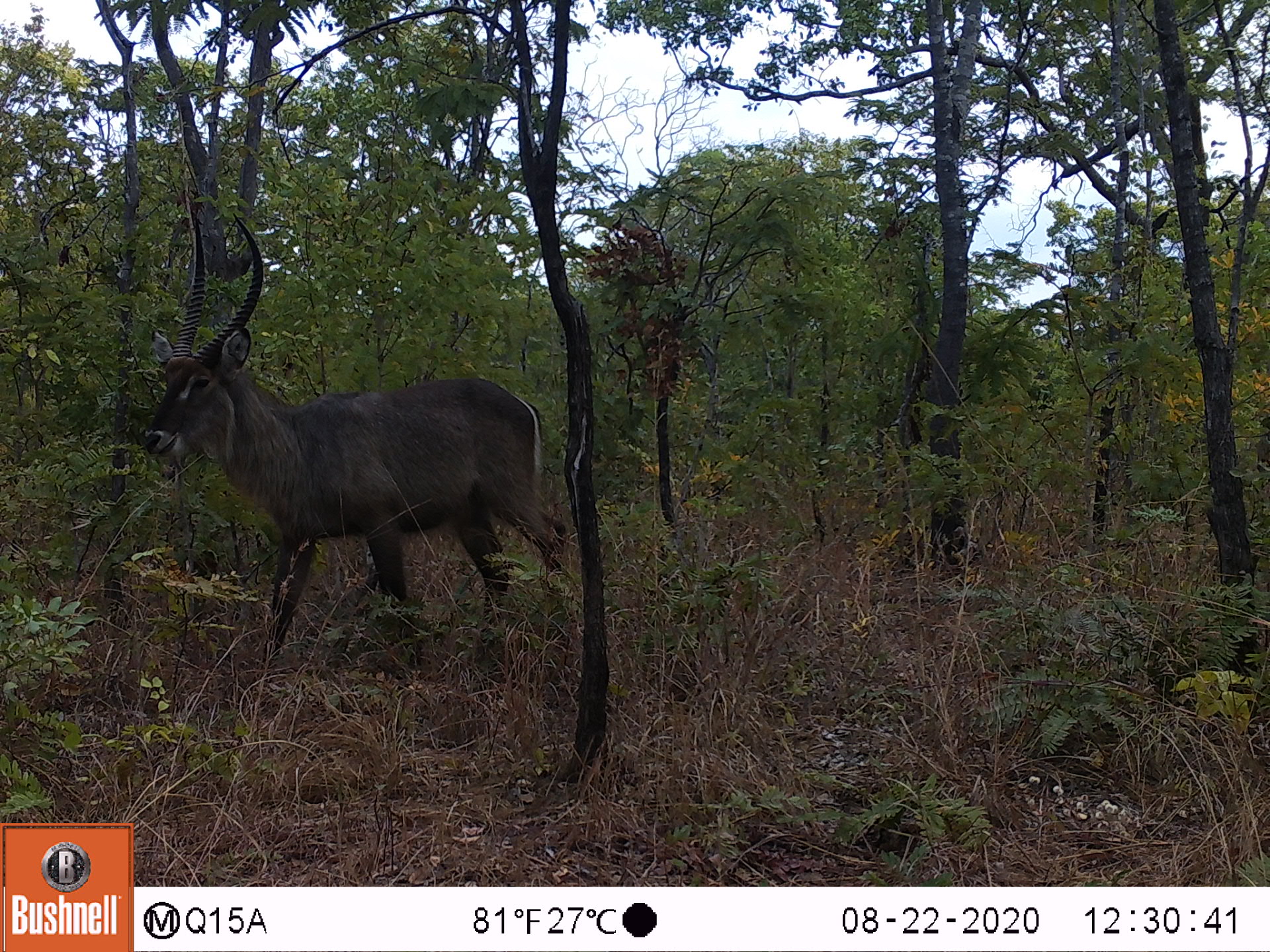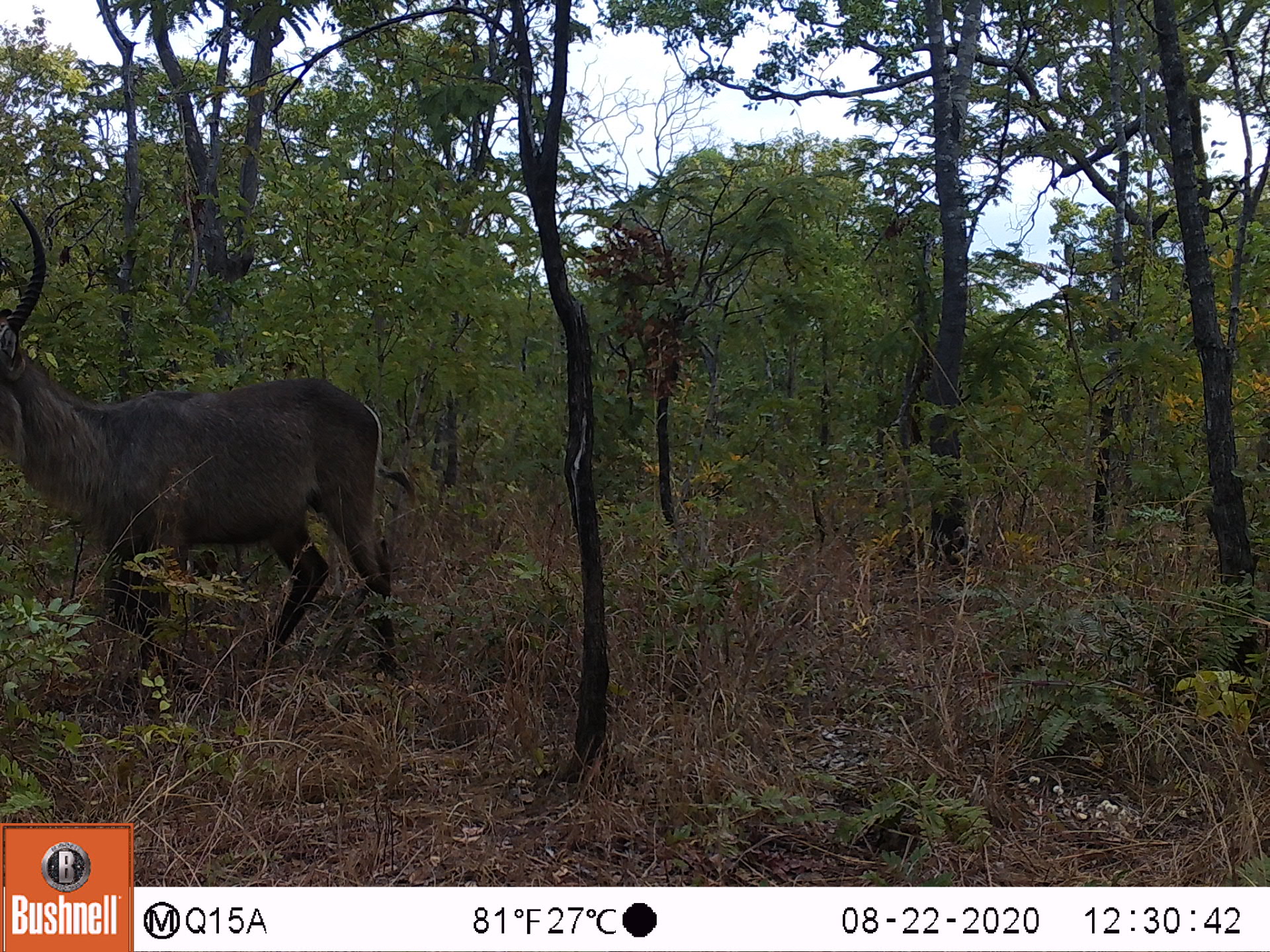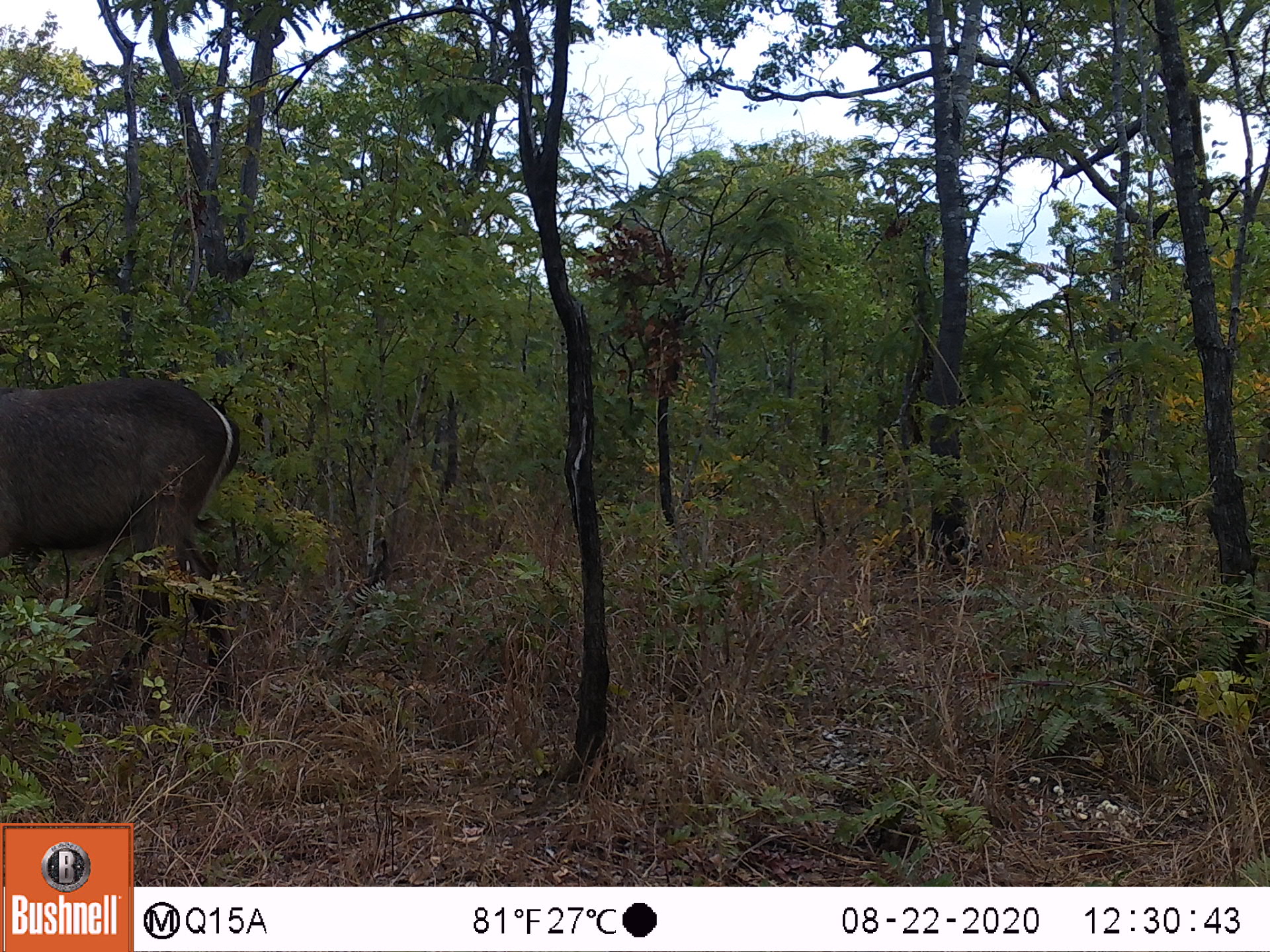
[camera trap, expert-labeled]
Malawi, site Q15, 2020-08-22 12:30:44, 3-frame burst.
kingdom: Animalia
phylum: Chordata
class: Mammalia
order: Artiodactyla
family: Bovidae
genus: Kobus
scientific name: Kobus ellipsiprymnus ellipsiprymnus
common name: common waterbuck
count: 1